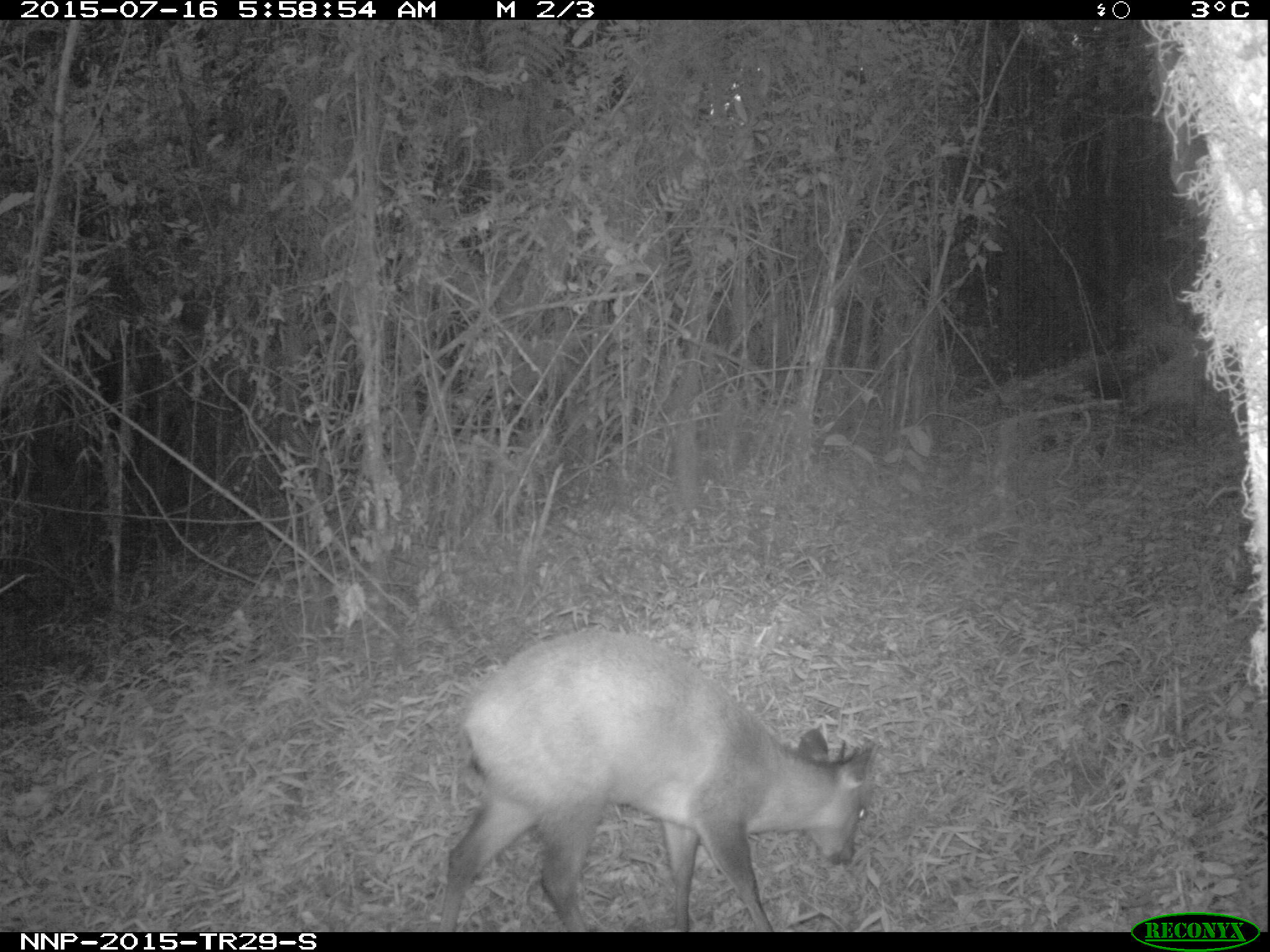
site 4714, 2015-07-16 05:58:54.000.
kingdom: Animalia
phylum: Chordata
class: Mammalia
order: Artiodactyla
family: Bovidae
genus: Cephalophus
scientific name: Cephalophus nigrifrons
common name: black-fronted duiker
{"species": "Cephalophus nigrifrons (black-fronted duiker)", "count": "1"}